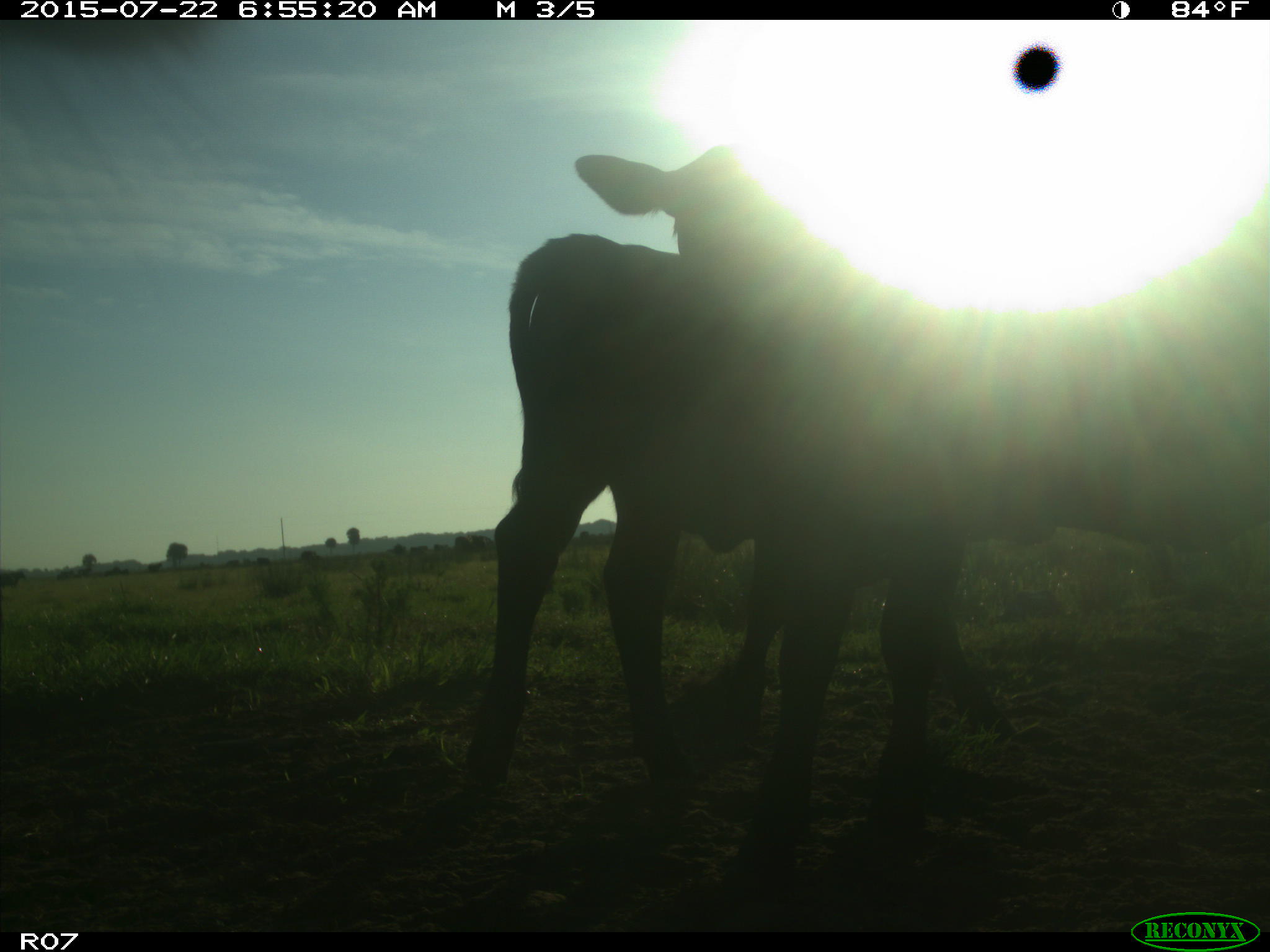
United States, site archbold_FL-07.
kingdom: Animalia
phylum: Chordata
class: Mammalia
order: Artiodactyla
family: Bovidae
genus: Bos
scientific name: Bos taurus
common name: domestic cow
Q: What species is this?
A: Bos taurus (domestic cow).